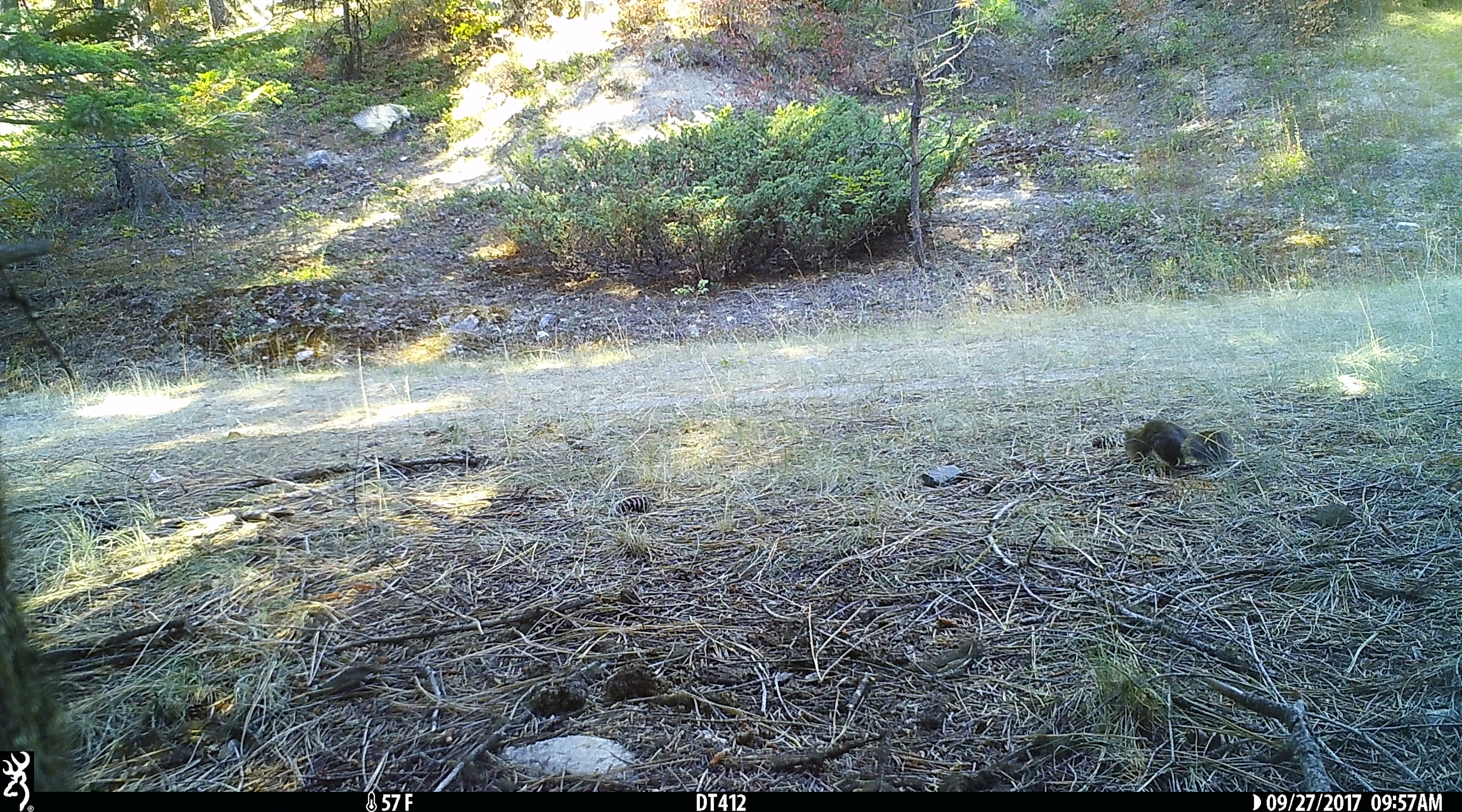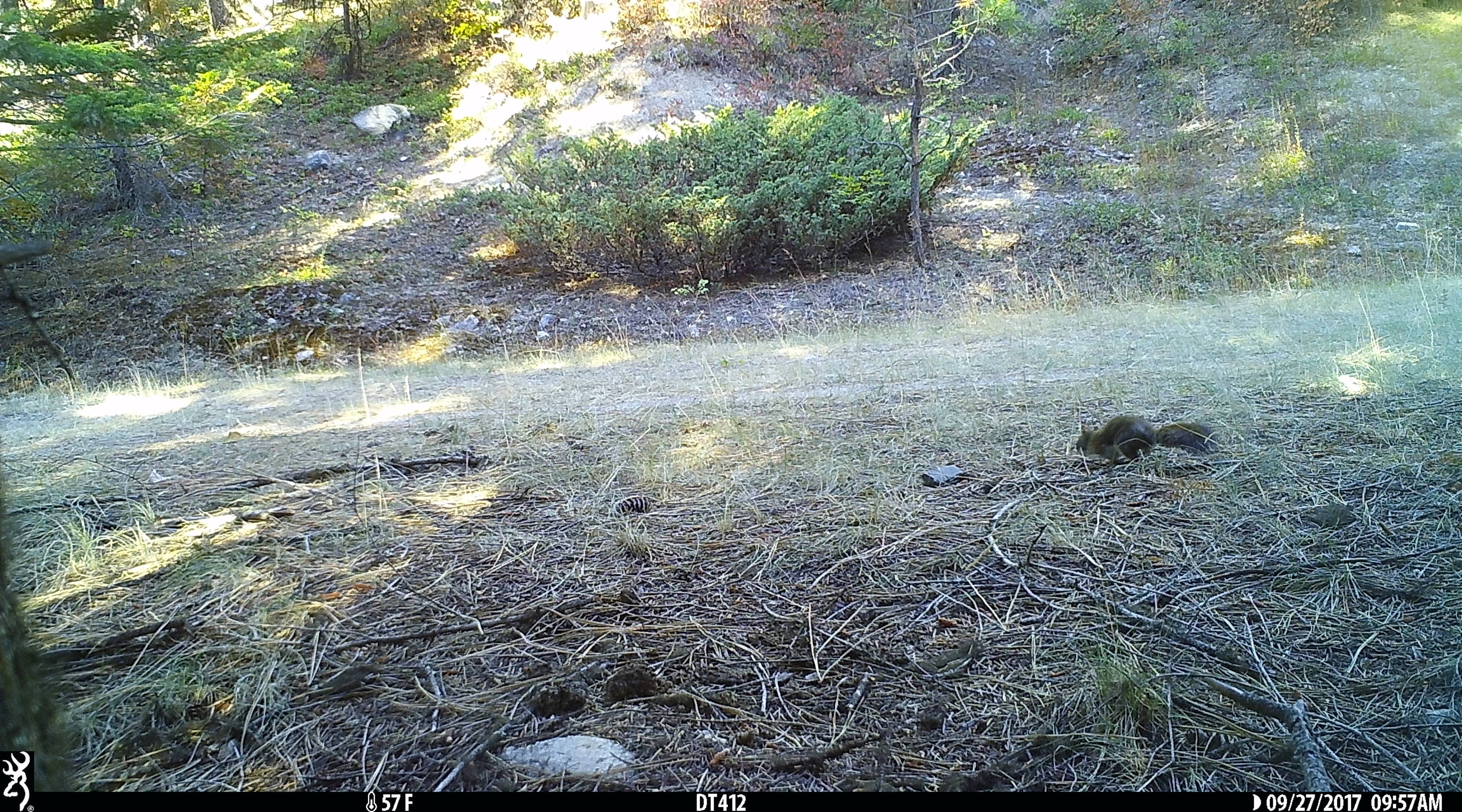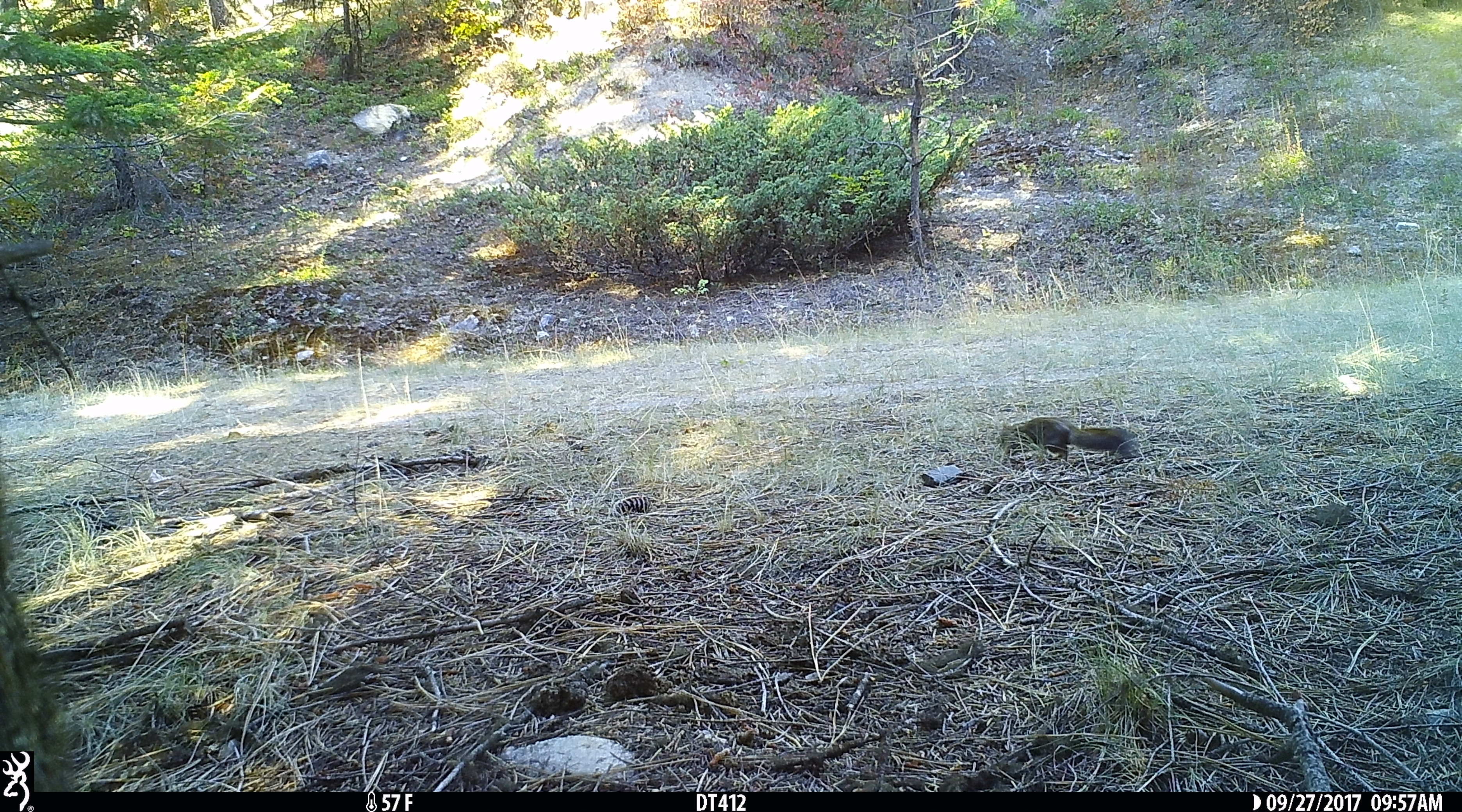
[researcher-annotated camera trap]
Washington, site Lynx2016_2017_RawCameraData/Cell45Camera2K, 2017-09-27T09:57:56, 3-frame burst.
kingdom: Animalia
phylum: Chordata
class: Mammalia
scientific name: Mammalia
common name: small mammal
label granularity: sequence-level